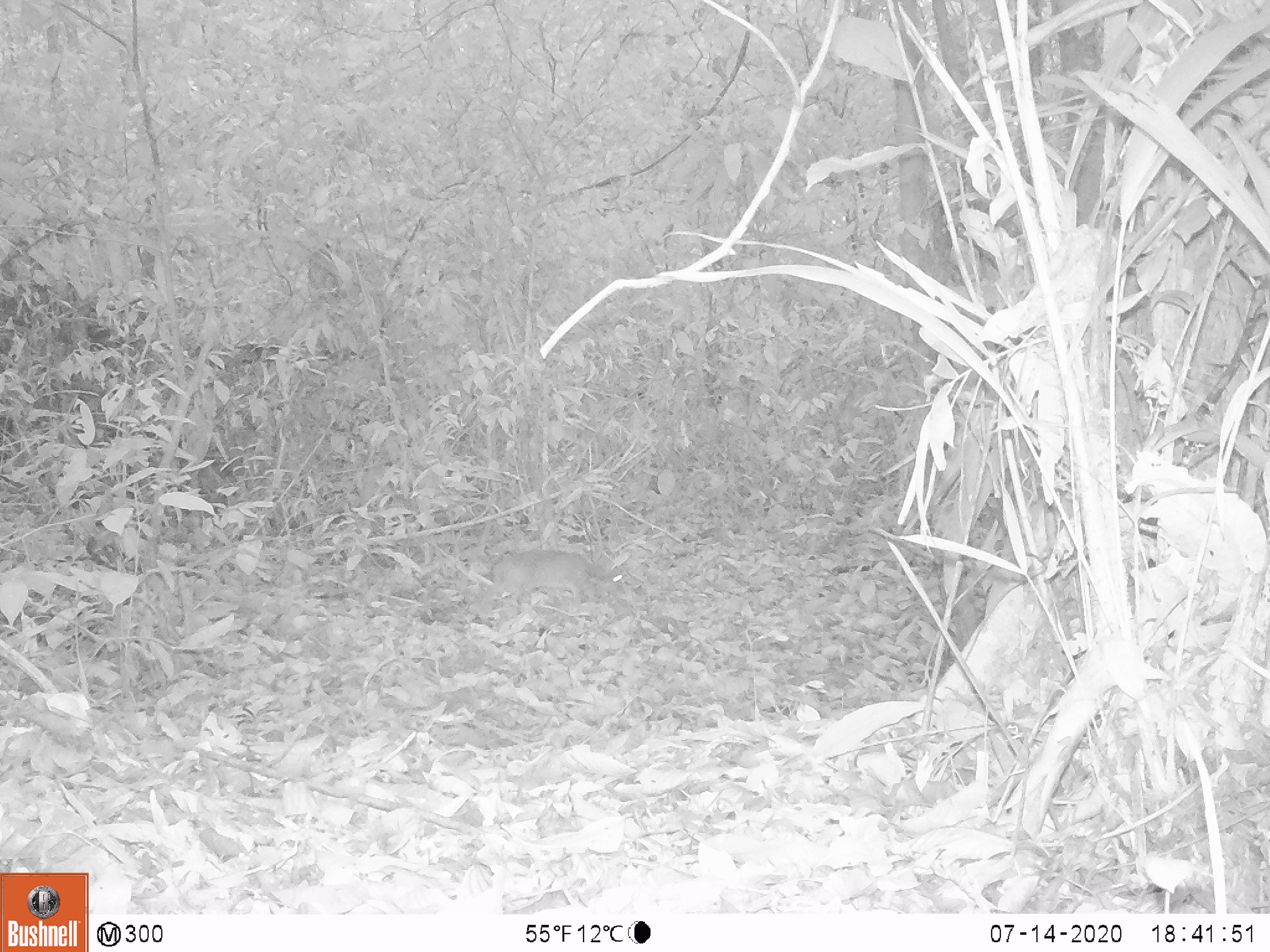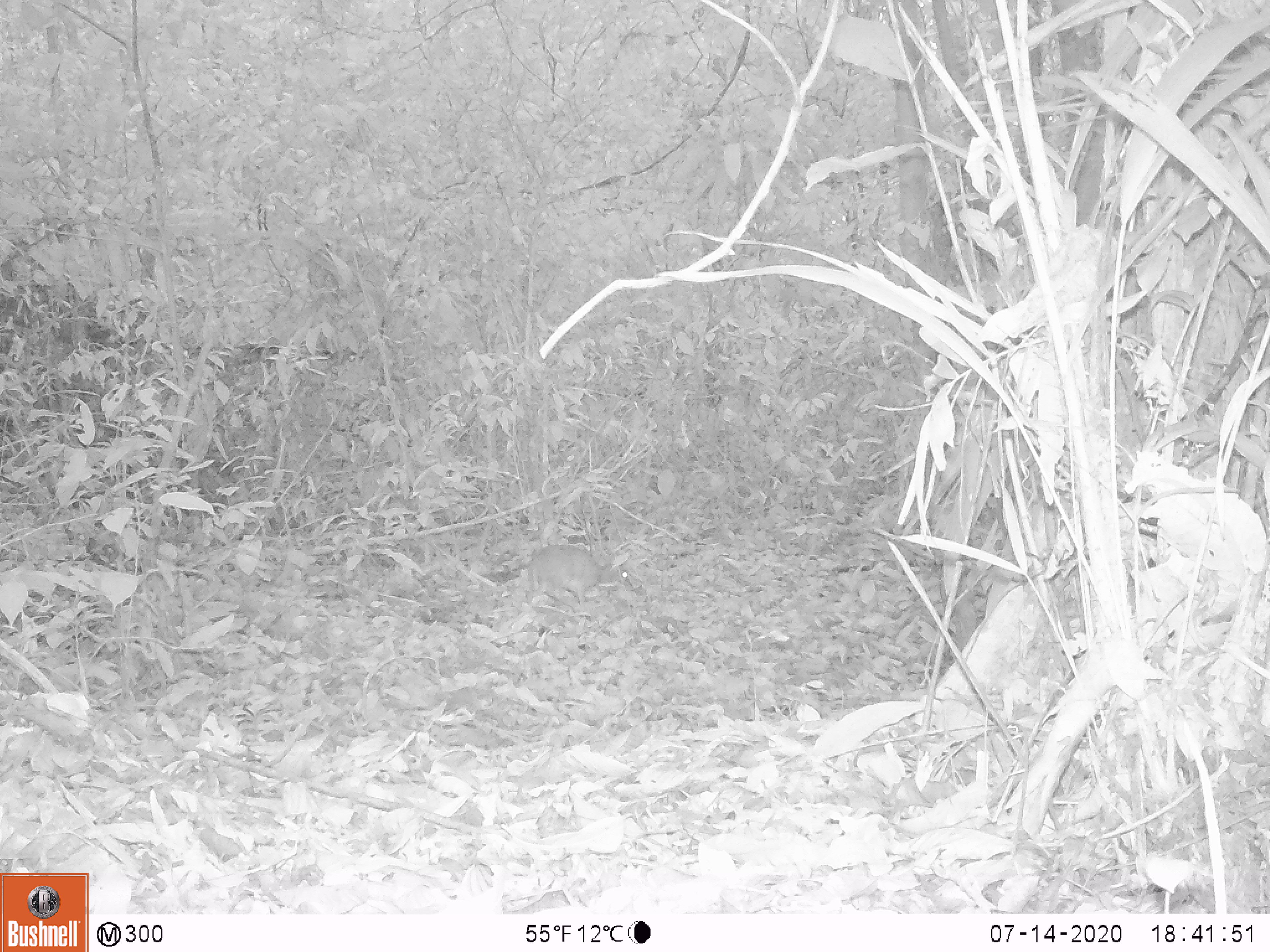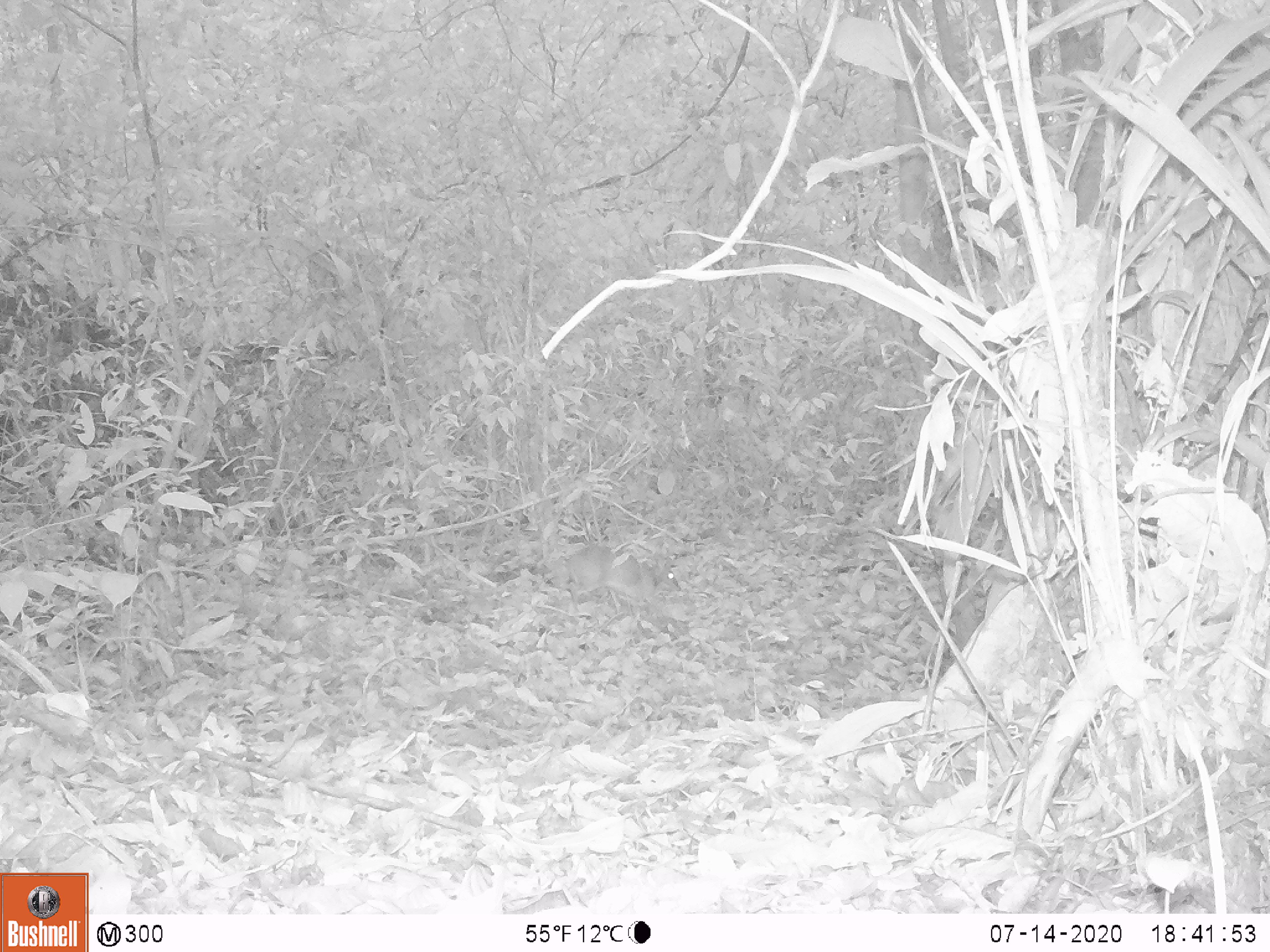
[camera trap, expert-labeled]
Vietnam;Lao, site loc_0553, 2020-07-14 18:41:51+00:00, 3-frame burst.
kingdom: Animalia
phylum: Chordata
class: Mammalia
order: Artiodactyla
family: Tragulidae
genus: Moschiola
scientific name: Moschiola meminna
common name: chevrotain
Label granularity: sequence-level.